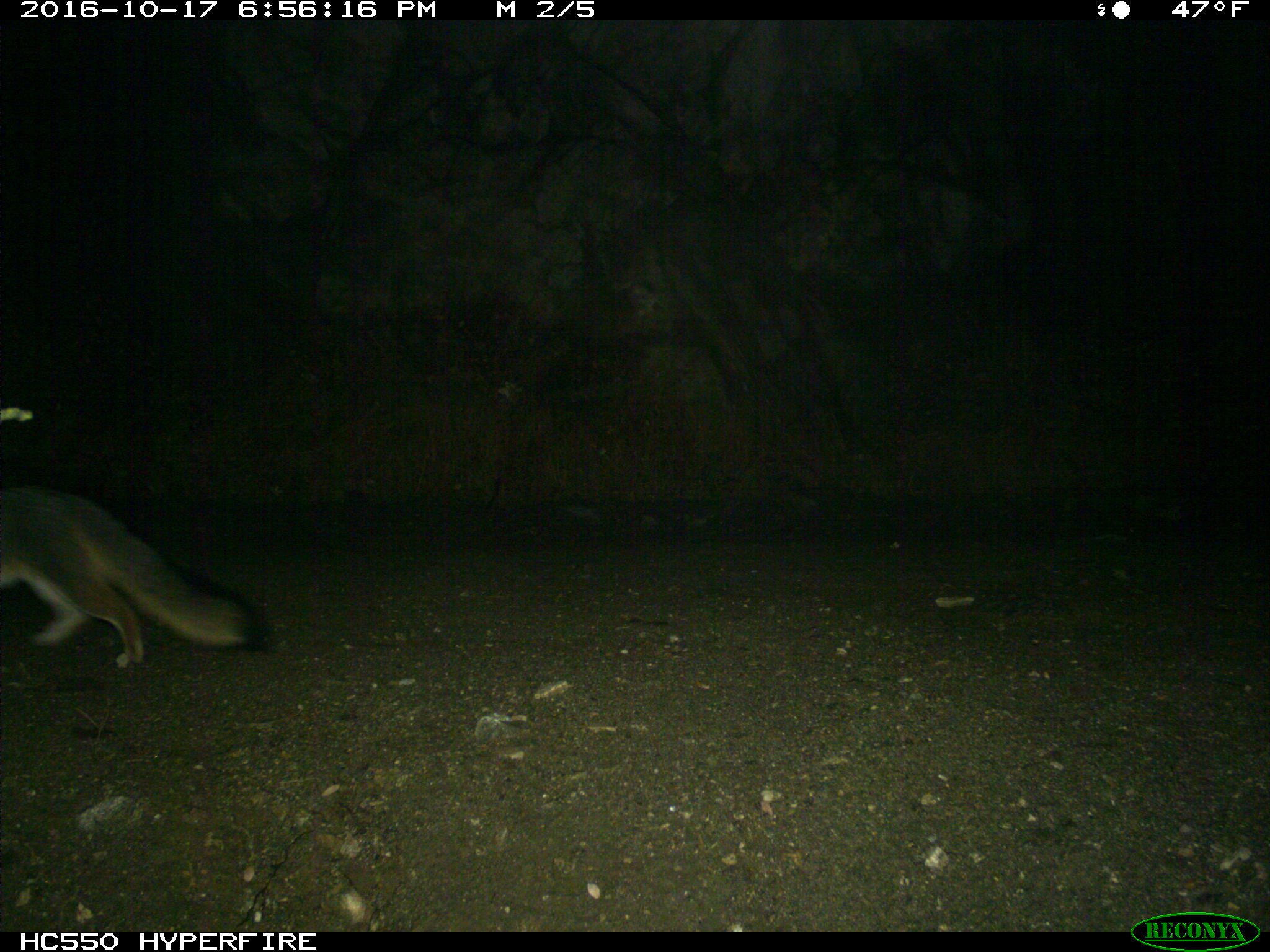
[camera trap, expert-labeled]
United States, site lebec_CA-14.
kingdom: Animalia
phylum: Chordata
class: Mammalia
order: Carnivora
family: Canidae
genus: Urocyon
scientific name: Urocyon cinereoargenteus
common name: gray fox